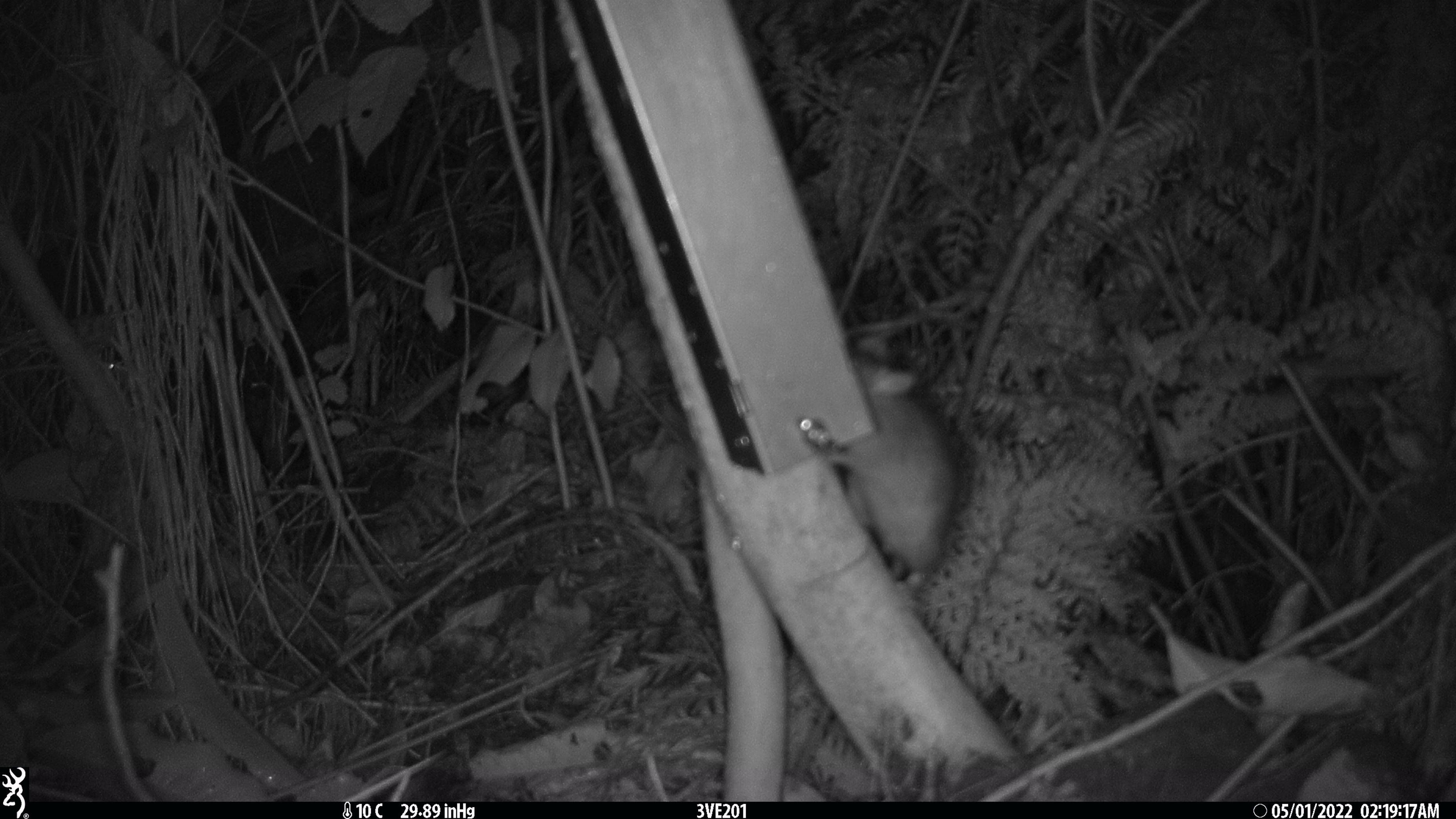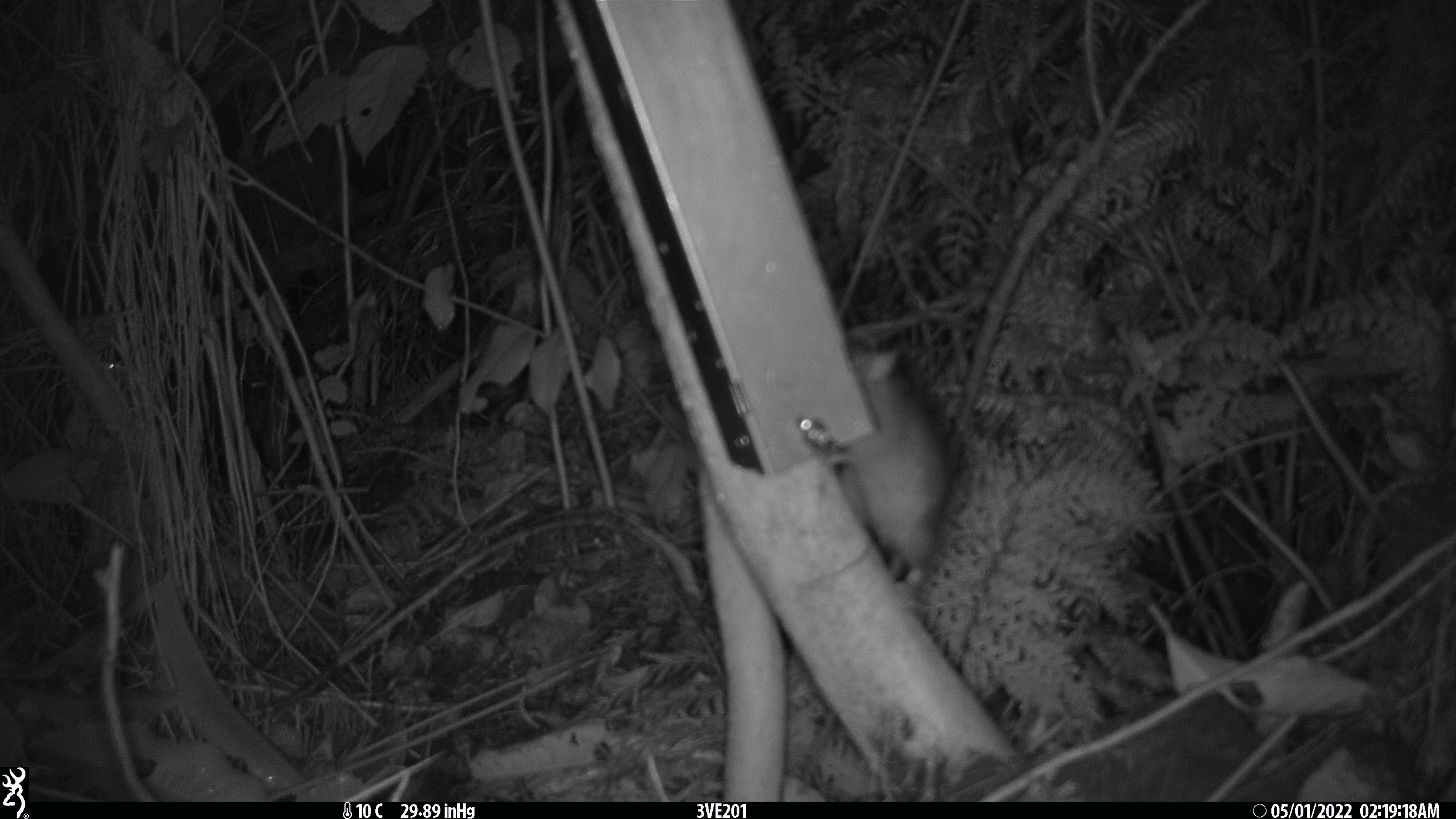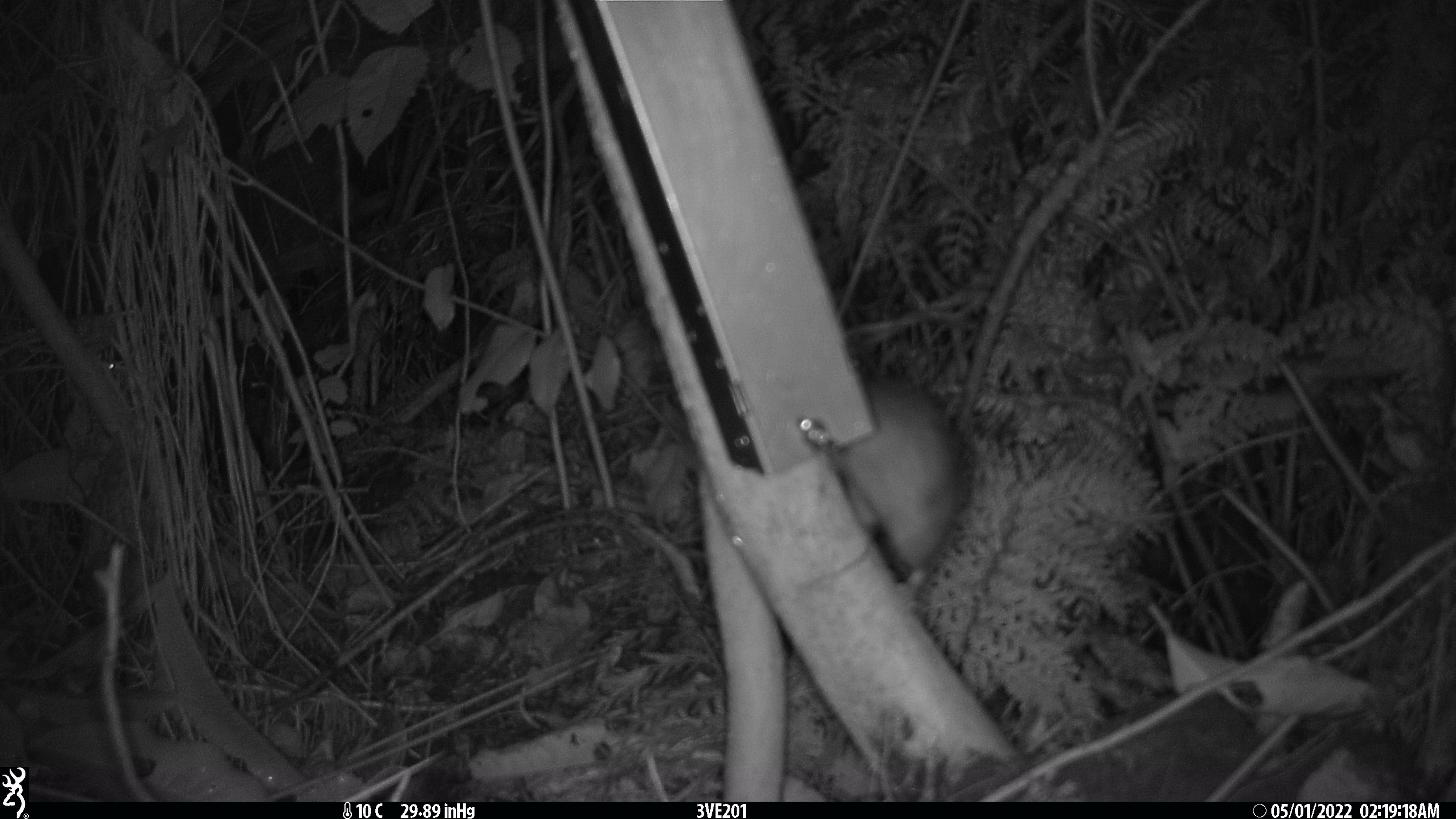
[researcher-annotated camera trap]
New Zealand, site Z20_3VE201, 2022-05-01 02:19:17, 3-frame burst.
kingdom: Animalia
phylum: Chordata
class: Mammalia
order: Rodentia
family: Muridae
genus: Rattus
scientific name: Rattus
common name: rat